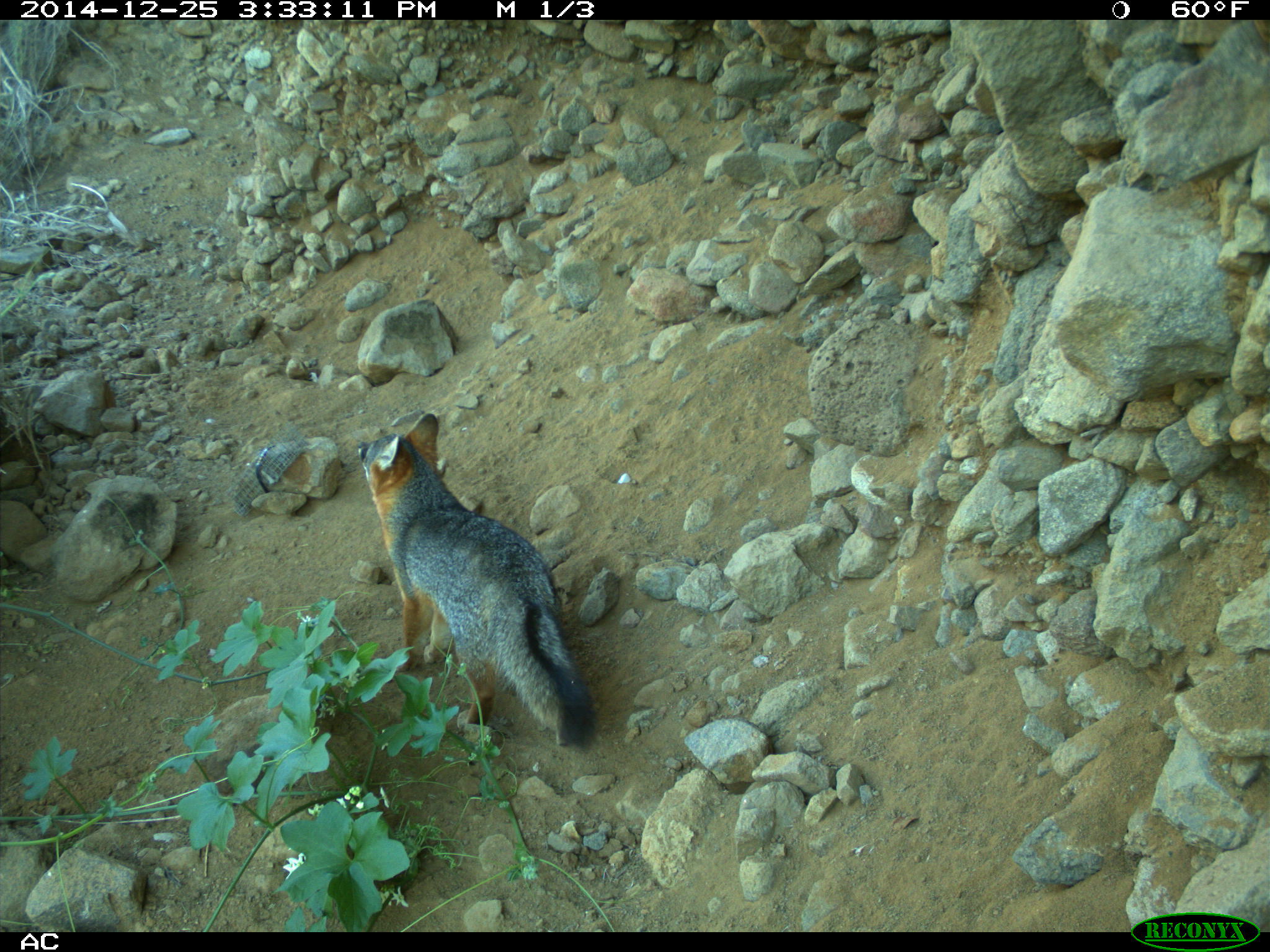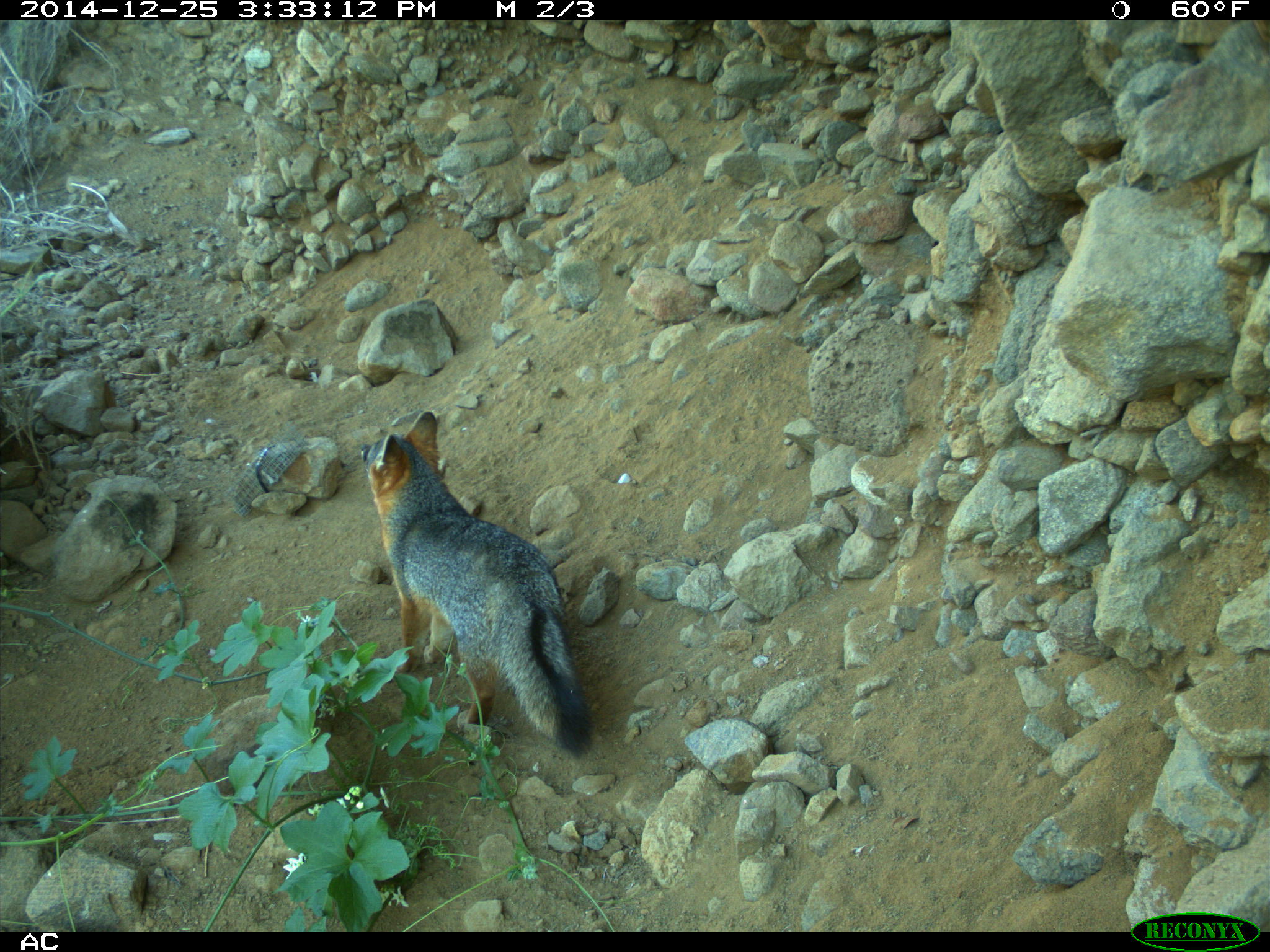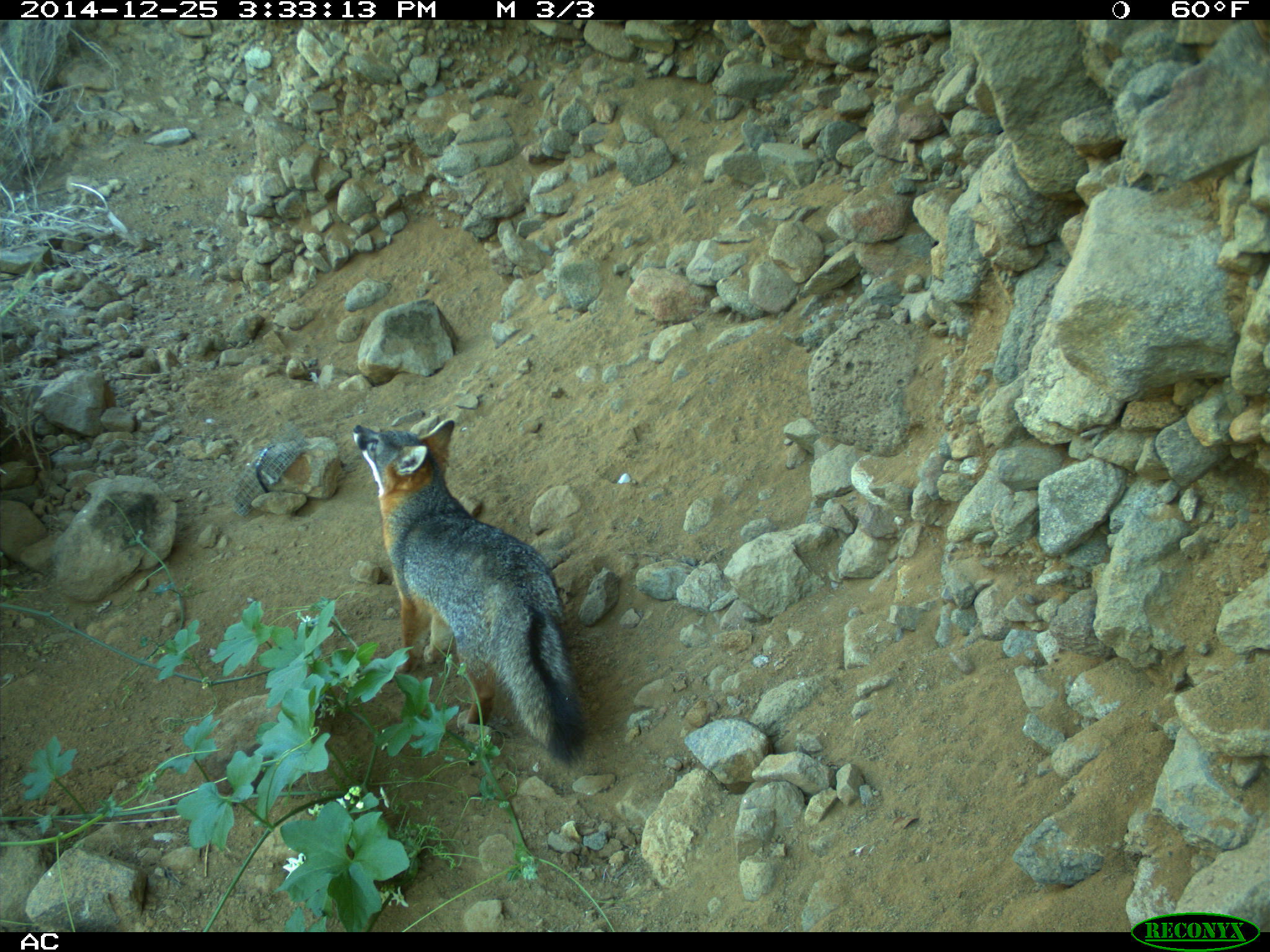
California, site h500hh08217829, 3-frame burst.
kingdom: Animalia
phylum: Chordata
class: Mammalia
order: Carnivora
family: Canidae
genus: Urocyon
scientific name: Urocyon littoralis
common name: island fox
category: fox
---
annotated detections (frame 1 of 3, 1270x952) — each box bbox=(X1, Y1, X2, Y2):
fox: bbox=(355, 412, 594, 749)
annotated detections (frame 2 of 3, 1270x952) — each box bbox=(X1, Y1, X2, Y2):
fox: bbox=(359, 410, 595, 756)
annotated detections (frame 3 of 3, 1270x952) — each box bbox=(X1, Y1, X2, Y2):
fox: bbox=(352, 418, 583, 764)